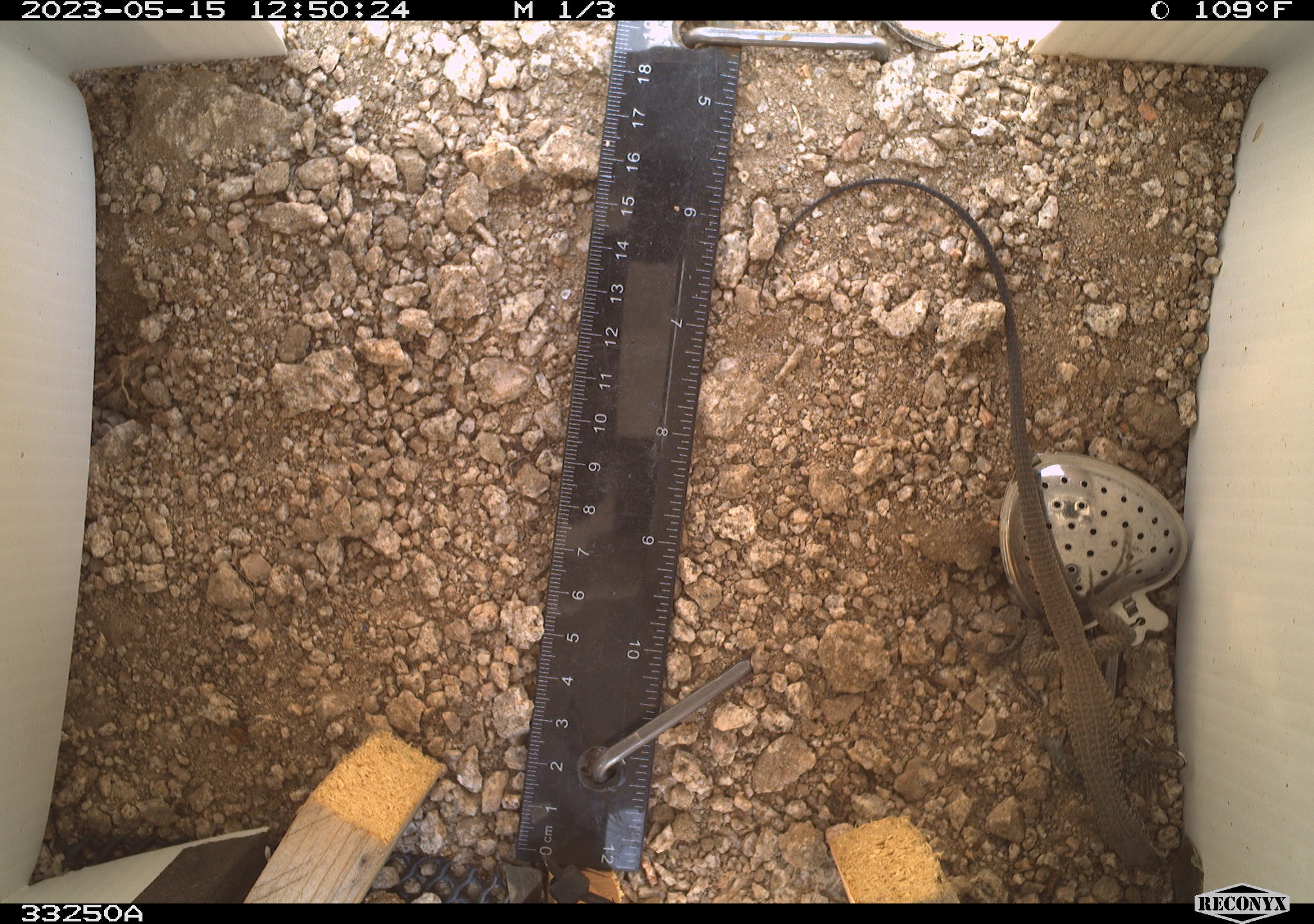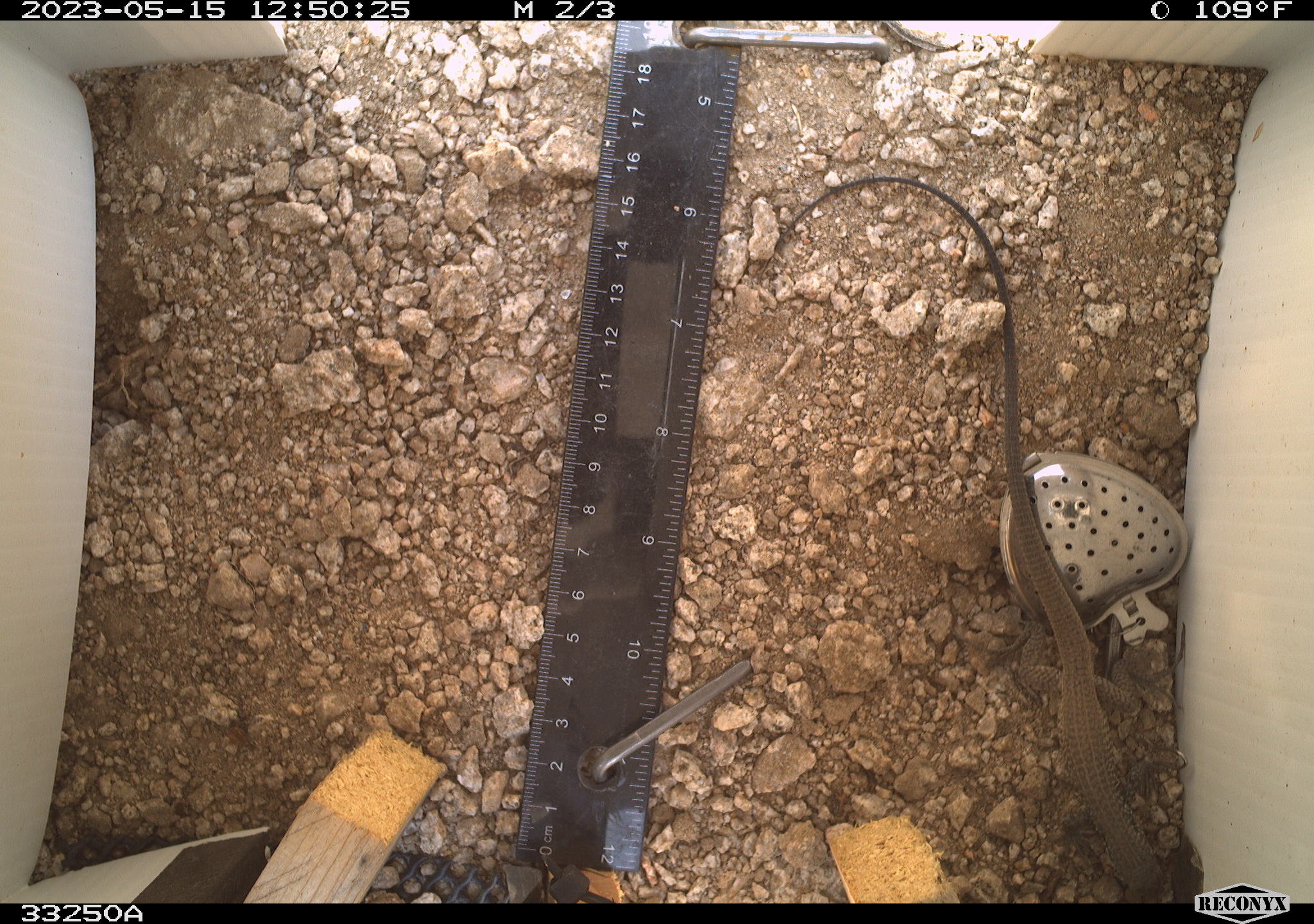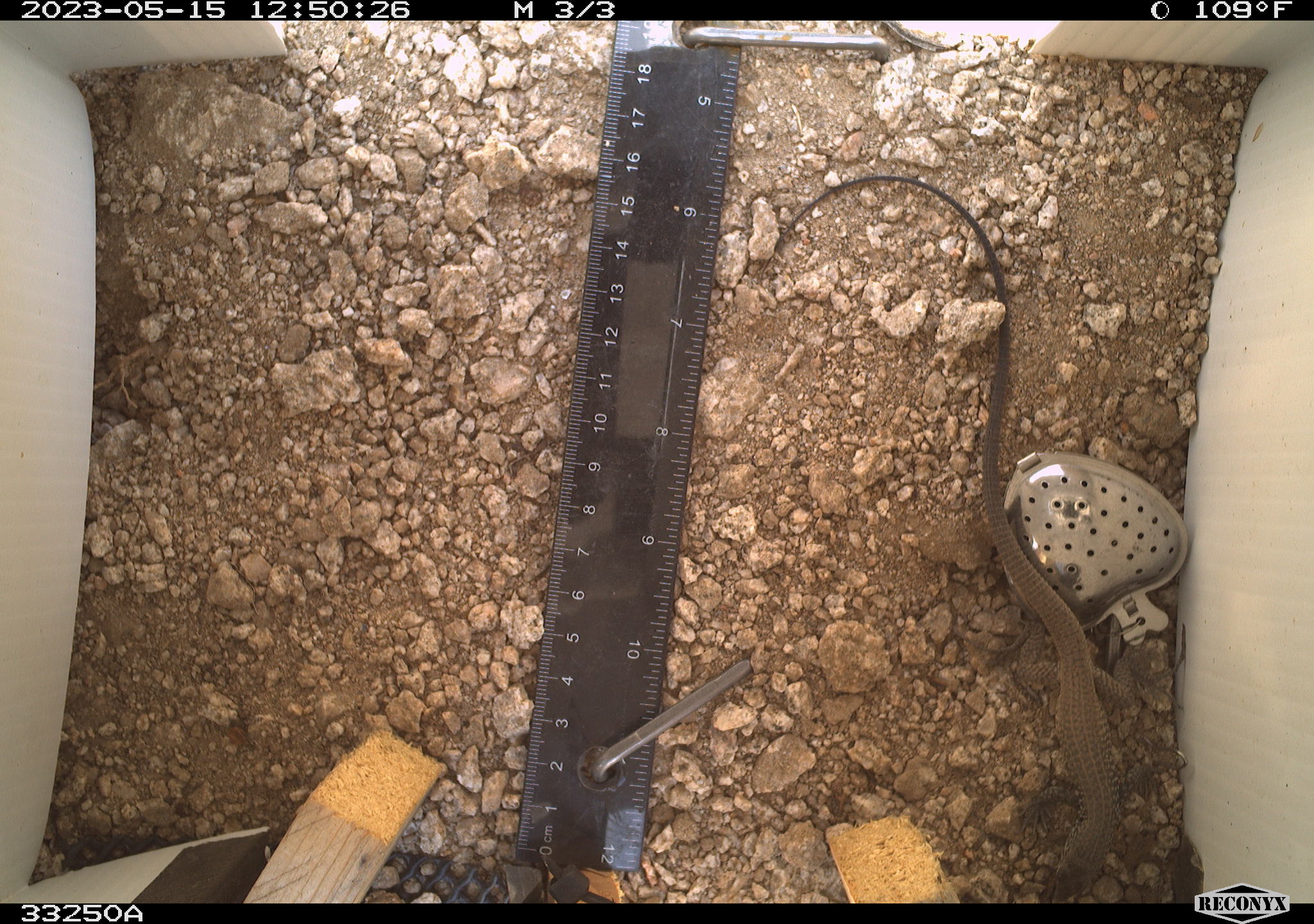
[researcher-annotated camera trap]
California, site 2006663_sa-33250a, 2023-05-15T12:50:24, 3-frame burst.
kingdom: Animalia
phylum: Chordata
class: Reptilia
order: Squamata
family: Teiidae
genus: Aspidoscelis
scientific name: Aspidoscelis tigris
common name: western whiptail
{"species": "western whiptail (Aspidoscelis tigris)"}